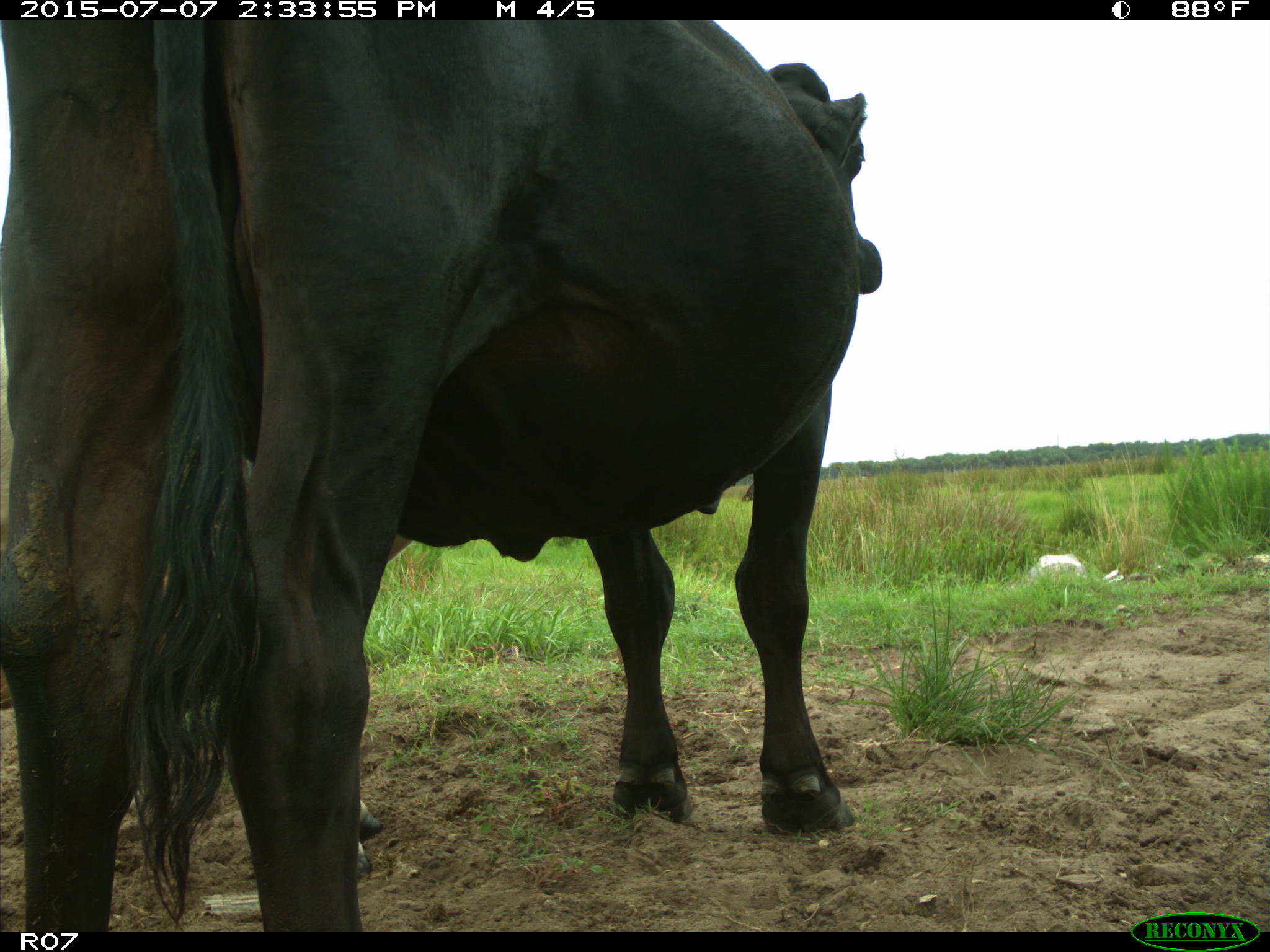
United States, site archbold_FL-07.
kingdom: Animalia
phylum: Chordata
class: Mammalia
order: Artiodactyla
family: Bovidae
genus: Bos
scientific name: Bos taurus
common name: domestic cow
Bos taurus (domestic cow).